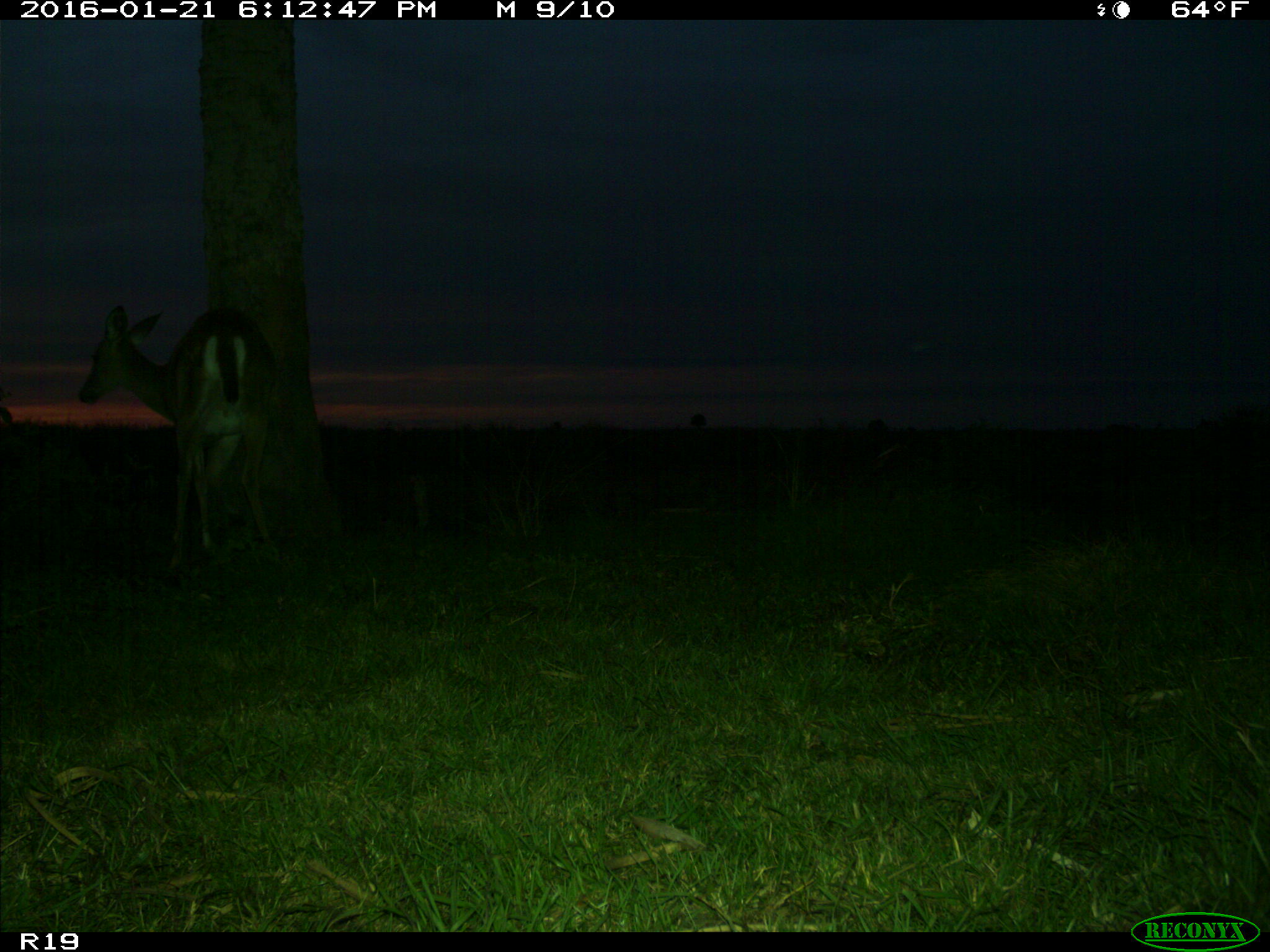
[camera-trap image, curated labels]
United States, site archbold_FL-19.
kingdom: Animalia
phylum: Chordata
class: Mammalia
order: Artiodactyla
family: Cervidae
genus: Odocoileus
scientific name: Odocoileus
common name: deer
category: unidentified deer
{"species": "unidentified deer (deer) (Odocoileus)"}